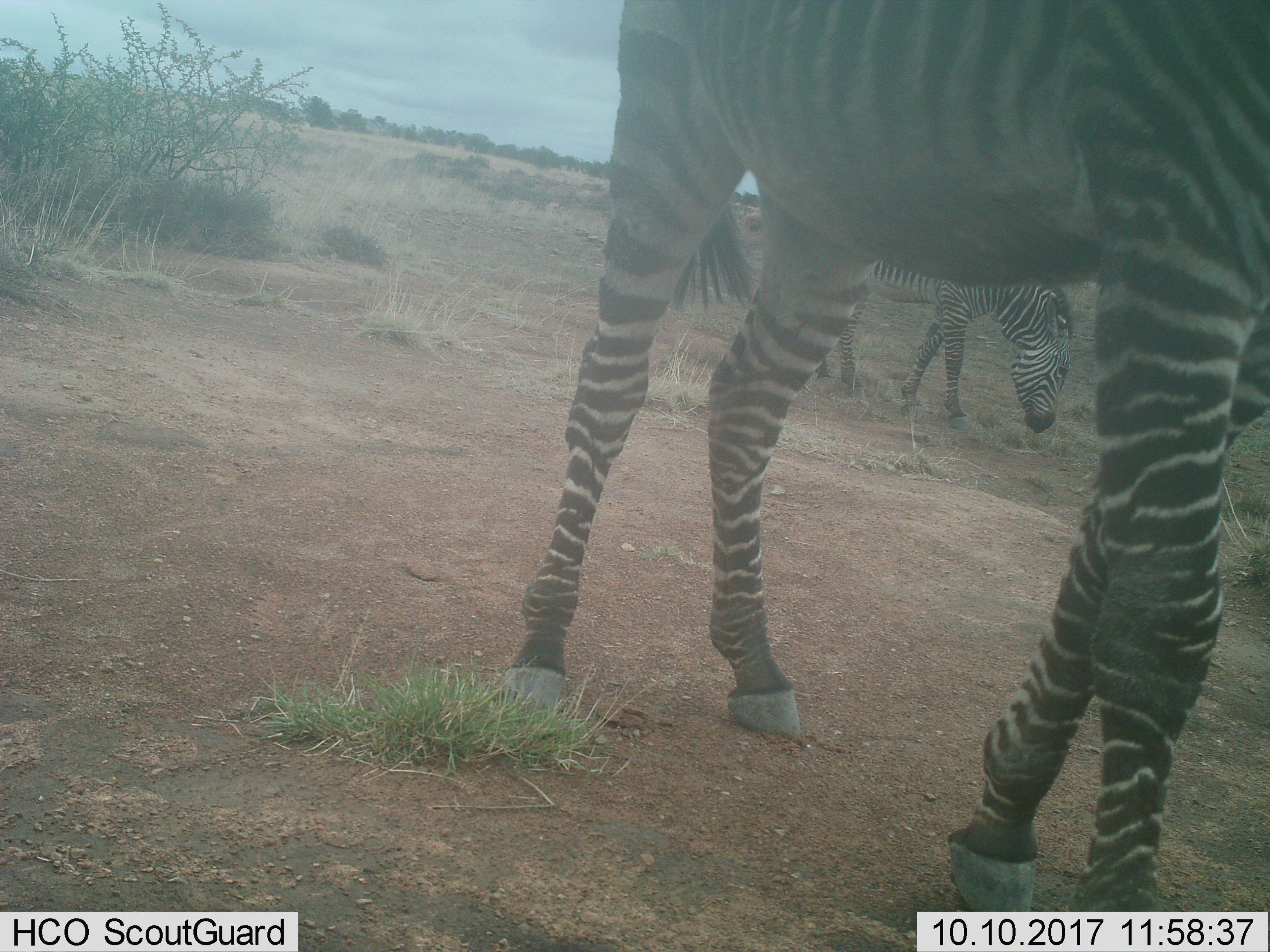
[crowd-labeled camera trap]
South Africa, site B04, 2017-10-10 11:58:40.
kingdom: Animalia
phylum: Chordata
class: Mammalia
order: Perissodactyla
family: Equidae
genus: Equus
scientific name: Equus zebra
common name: mountain zebra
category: zebramountain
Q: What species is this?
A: Zebramountain (mountain zebra) (Equus zebra).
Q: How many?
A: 2.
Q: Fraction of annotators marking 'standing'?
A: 44%.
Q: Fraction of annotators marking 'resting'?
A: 0%.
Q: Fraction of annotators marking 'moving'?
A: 33%.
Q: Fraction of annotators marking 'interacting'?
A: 11%.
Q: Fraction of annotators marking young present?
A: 0%.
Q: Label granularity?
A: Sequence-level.